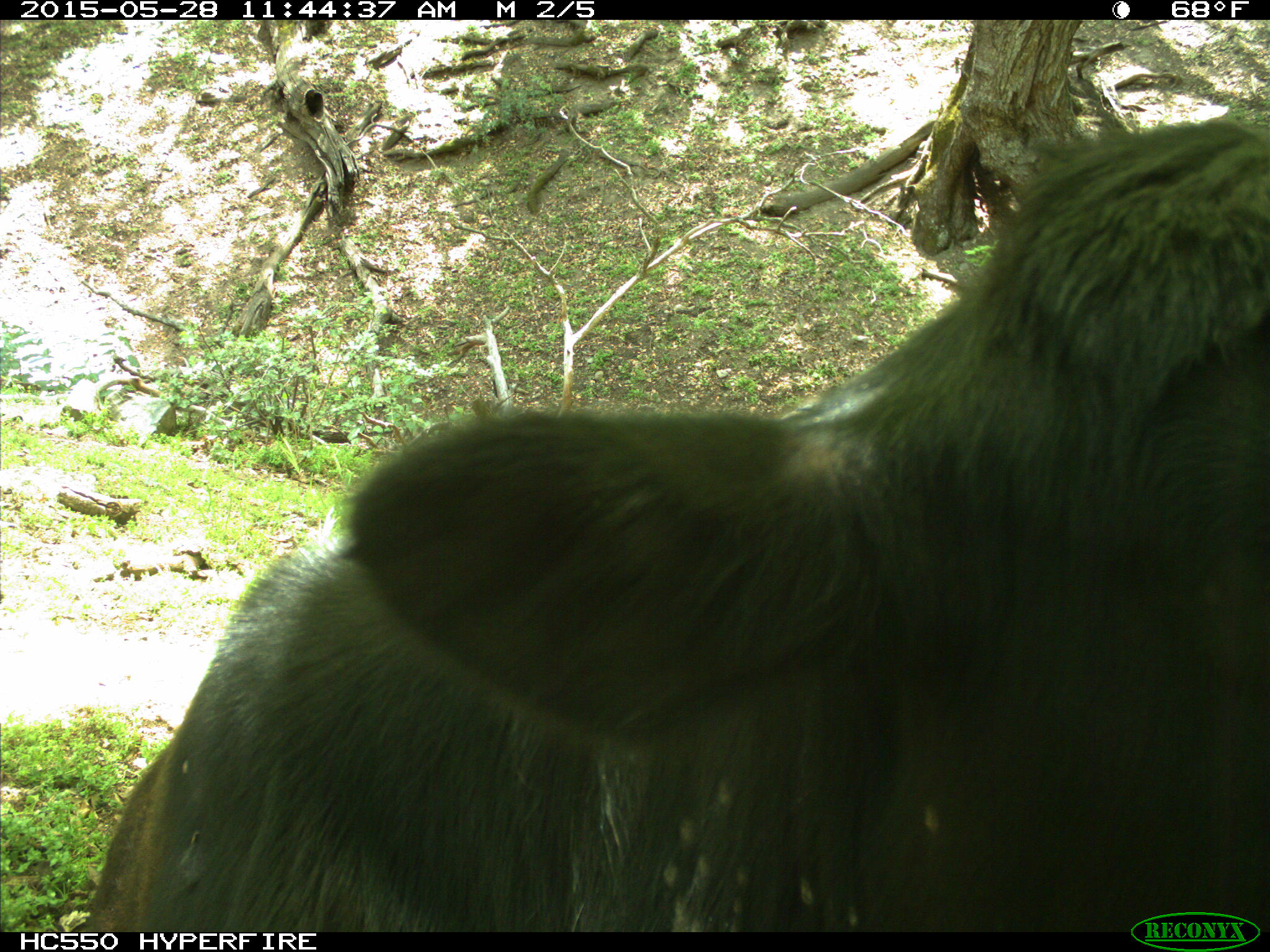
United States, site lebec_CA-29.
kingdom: Animalia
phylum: Chordata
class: Mammalia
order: Artiodactyla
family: Bovidae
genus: Bos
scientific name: Bos taurus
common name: domestic cow